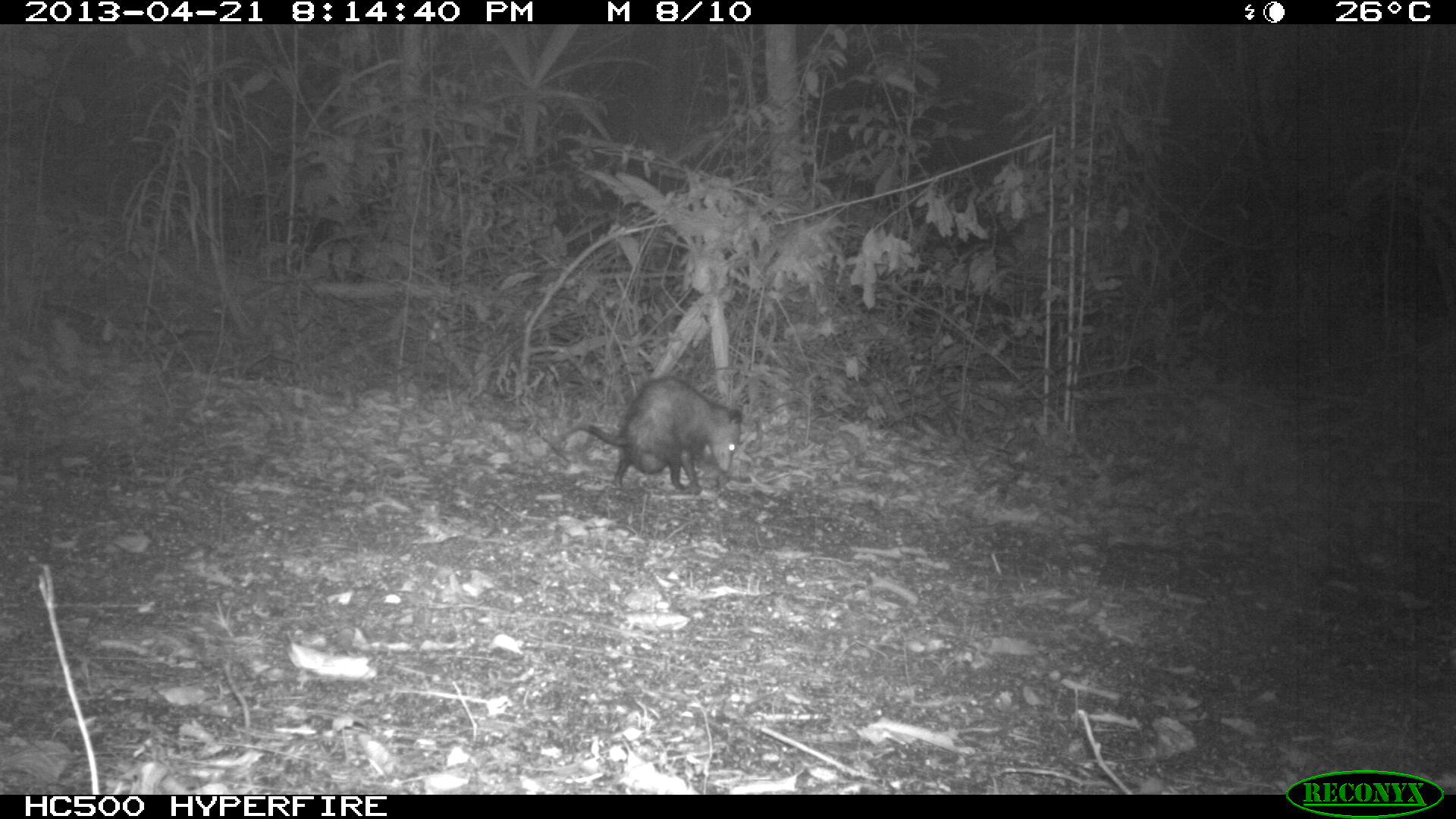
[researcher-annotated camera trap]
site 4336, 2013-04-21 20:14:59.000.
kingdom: Animalia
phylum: Chordata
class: Mammalia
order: Didelphimorphia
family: Didelphidae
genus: Didelphis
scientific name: Didelphis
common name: american opossums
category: didelphis sp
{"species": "didelphis sp (american opossums) (Didelphis)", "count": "1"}